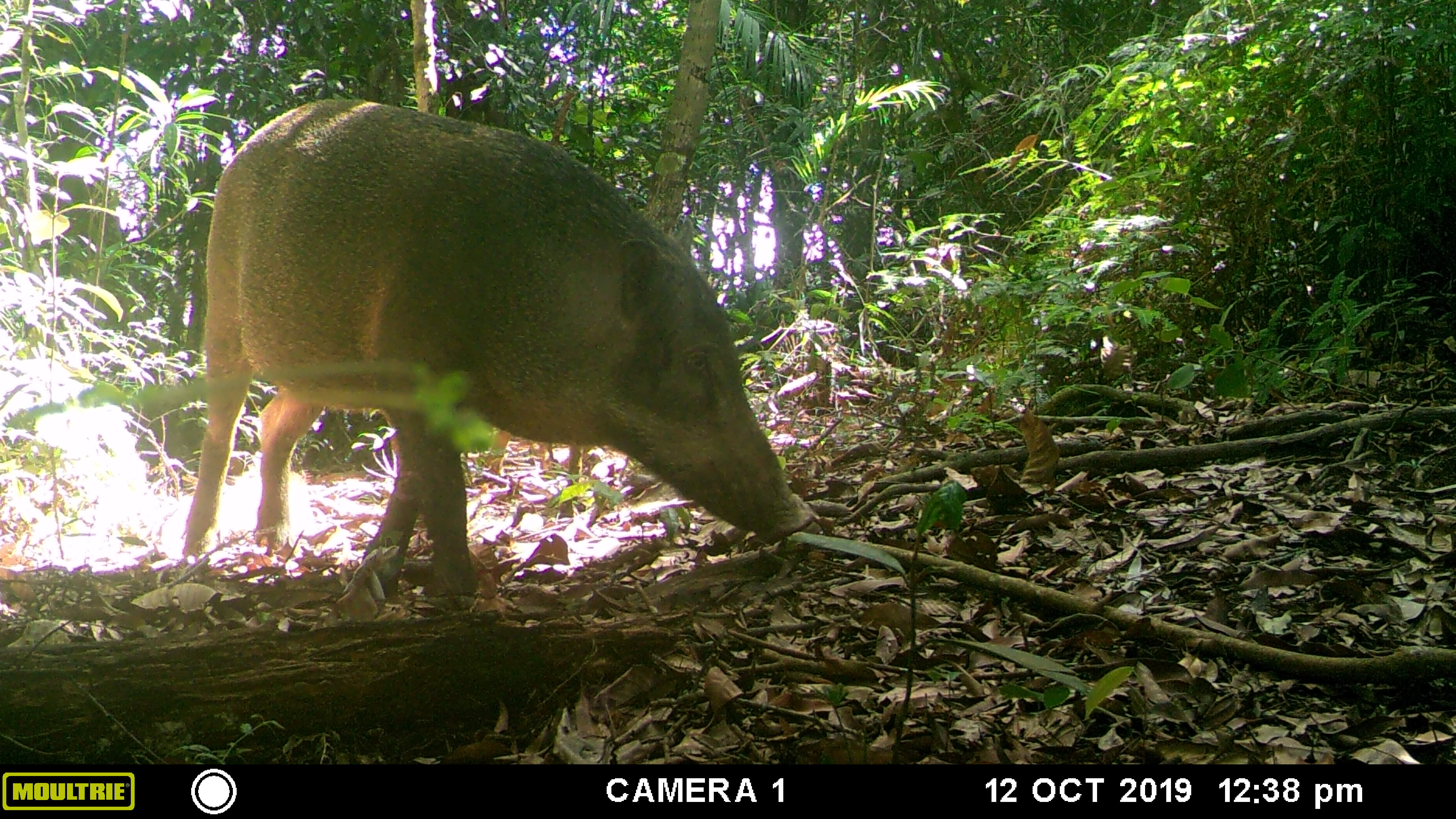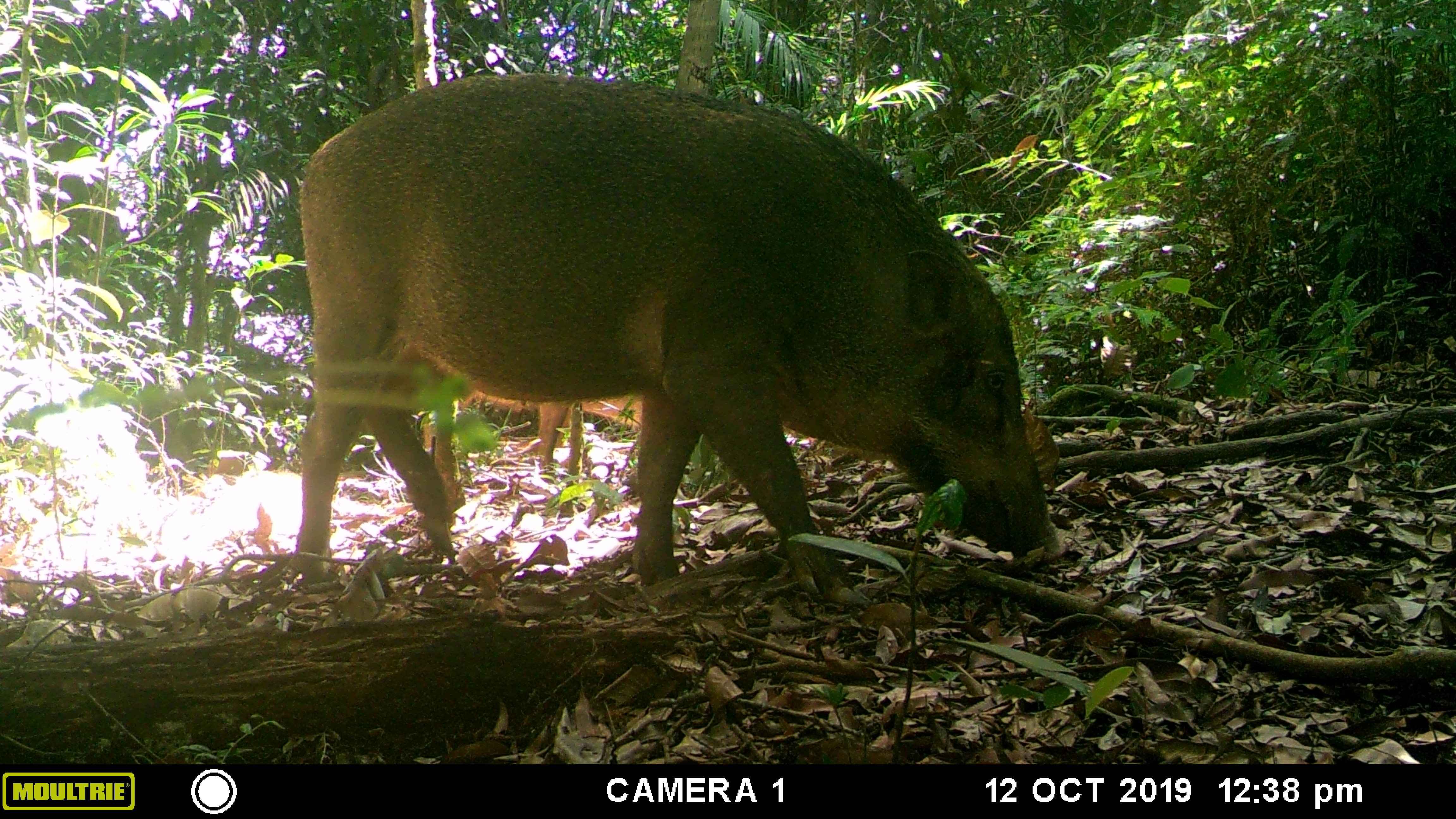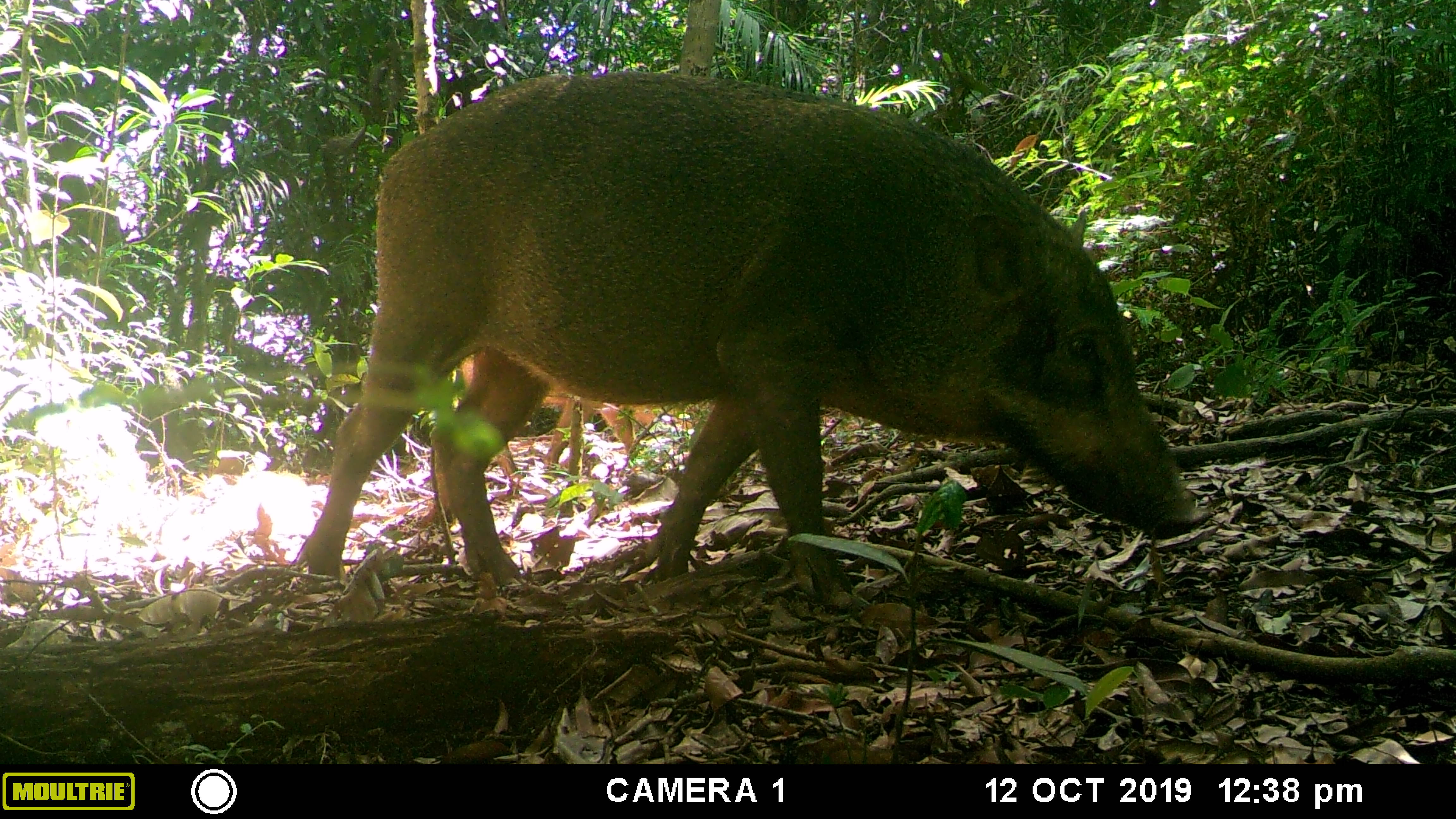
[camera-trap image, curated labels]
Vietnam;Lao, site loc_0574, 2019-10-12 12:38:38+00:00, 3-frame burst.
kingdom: Animalia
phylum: Chordata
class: Mammalia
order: Artiodactyla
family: Suidae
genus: Sus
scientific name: Sus scrofa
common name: eurasian wild pig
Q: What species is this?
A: Eurasian wild pig (Sus scrofa).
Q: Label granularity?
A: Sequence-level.